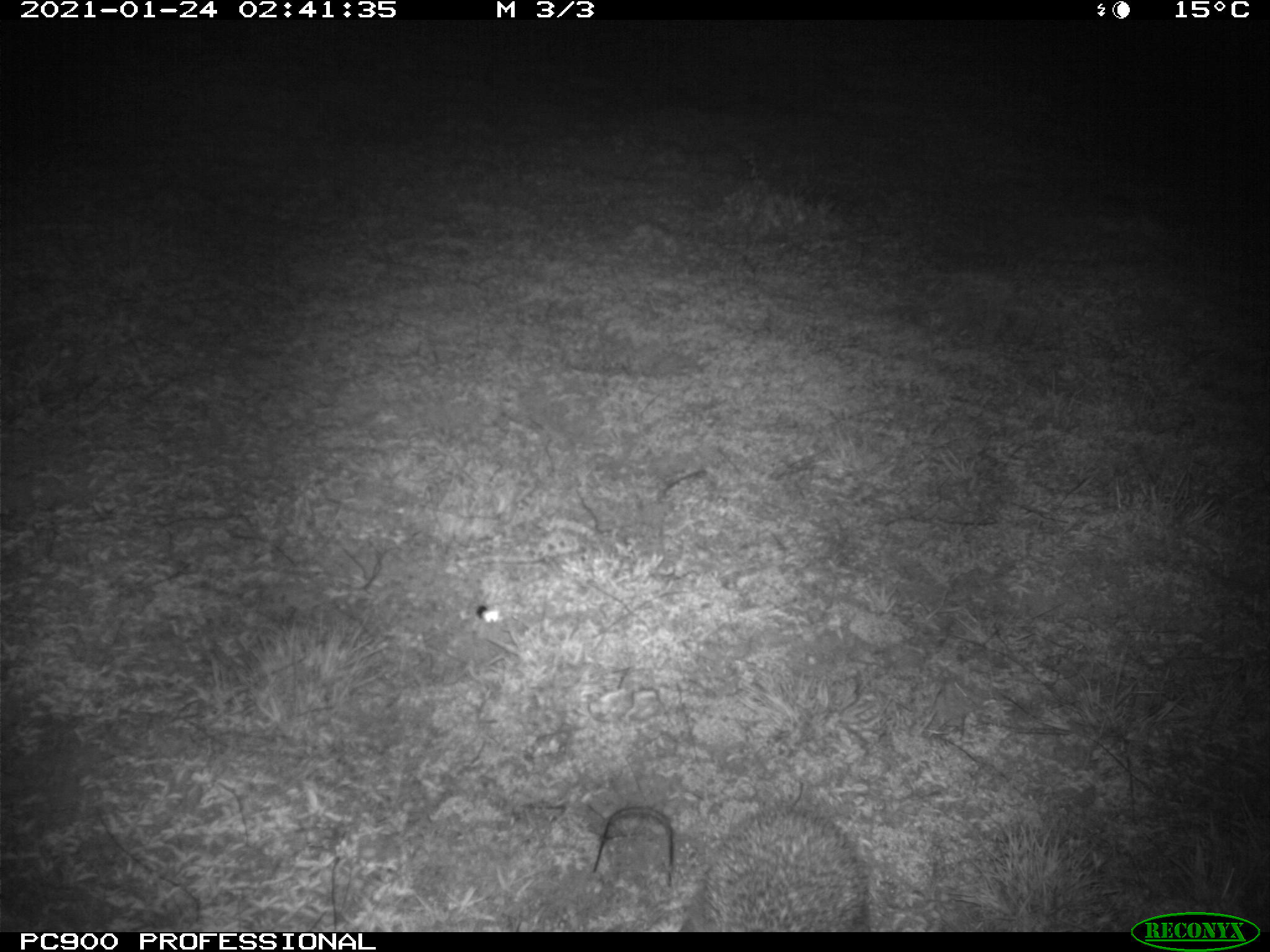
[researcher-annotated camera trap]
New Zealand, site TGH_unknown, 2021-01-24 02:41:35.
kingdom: Animalia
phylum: Chordata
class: Mammalia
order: Eulipotyphla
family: Erinaceidae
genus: Erinaceus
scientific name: Erinaceus europaeus europaeus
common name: european hedgehog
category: hedgehog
Hedgehog (european hedgehog) (Erinaceus europaeus europaeus).